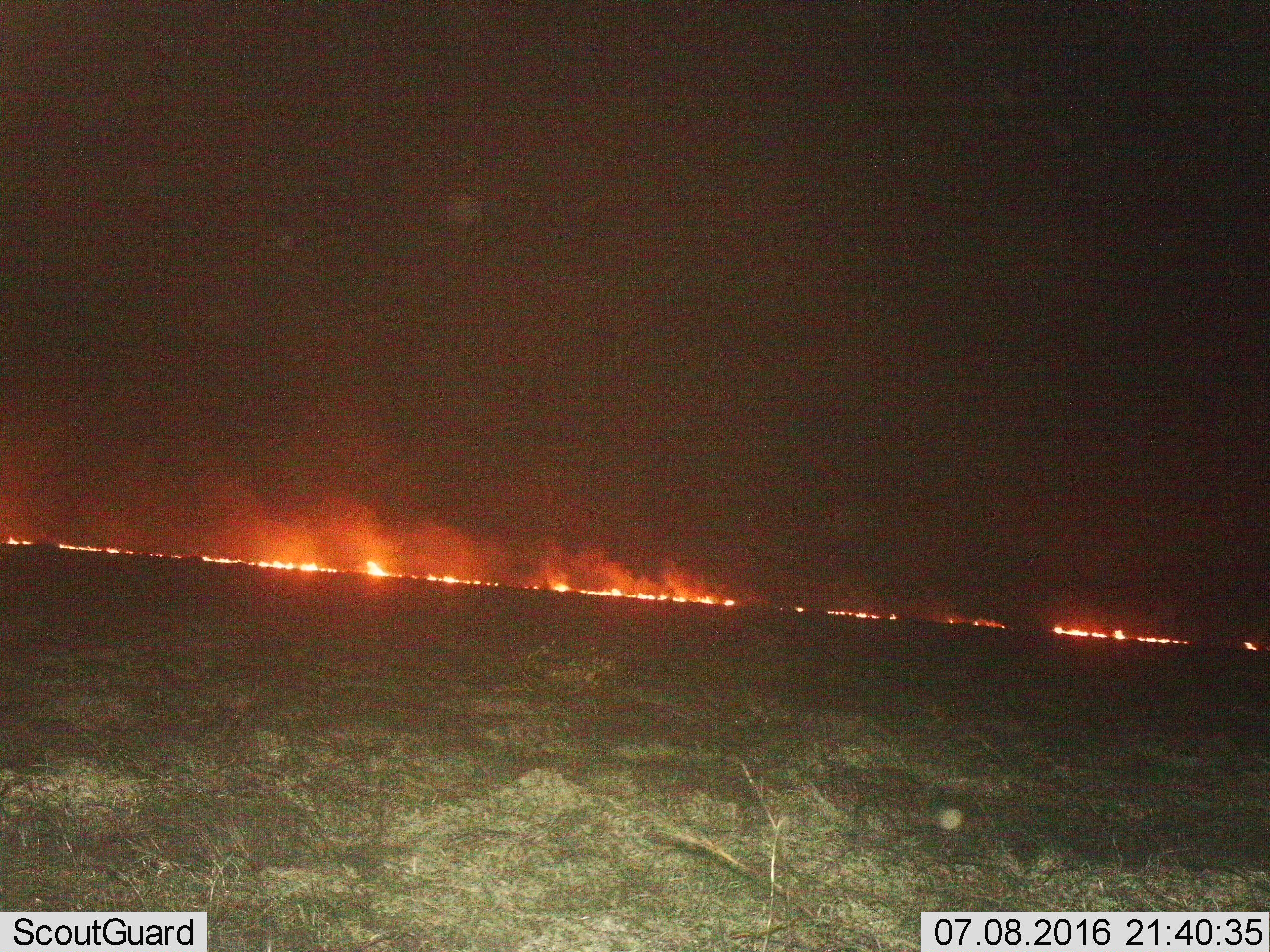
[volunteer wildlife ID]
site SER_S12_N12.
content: unidentified animal